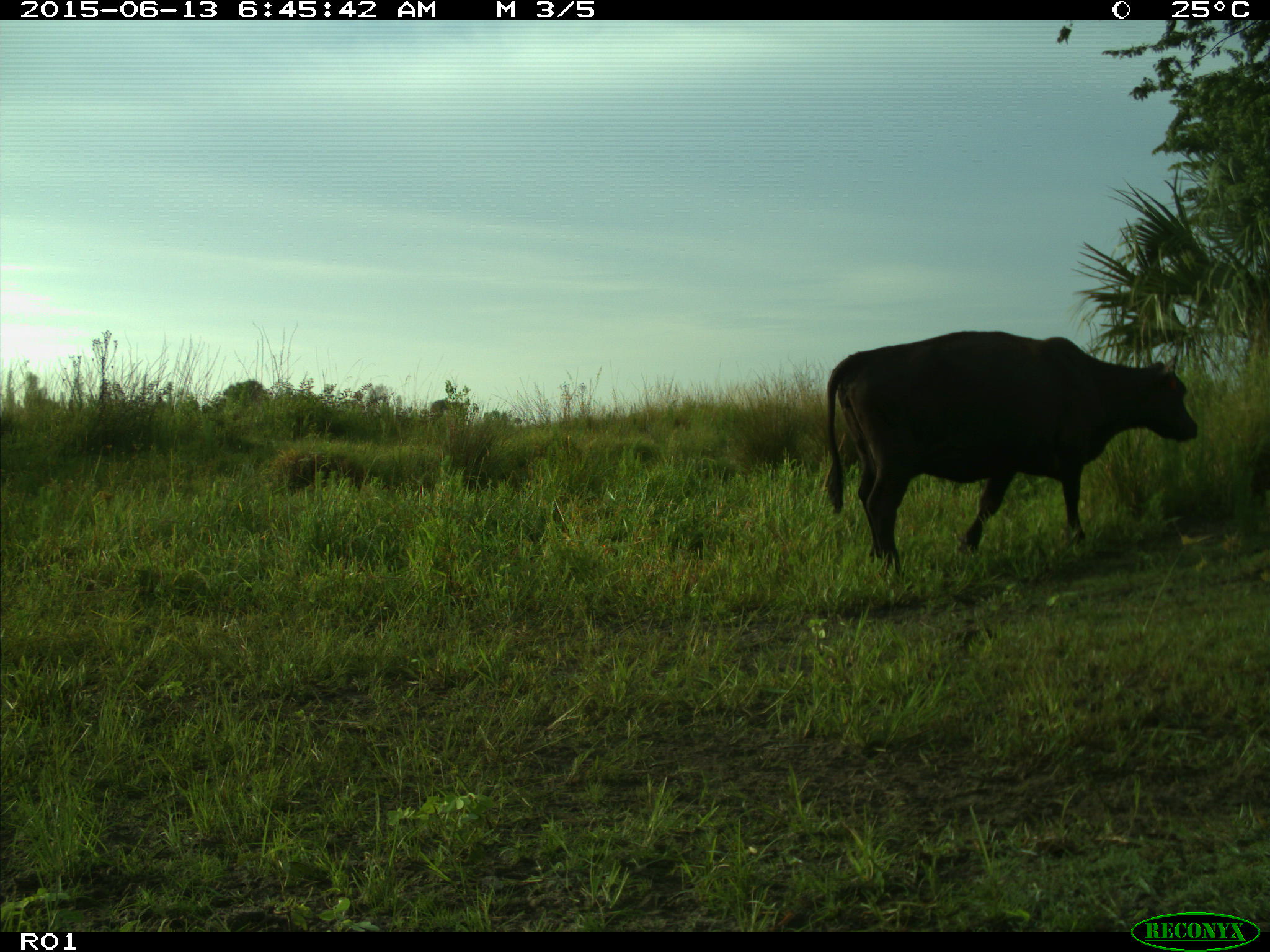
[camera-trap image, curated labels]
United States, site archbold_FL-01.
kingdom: Animalia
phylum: Chordata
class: Mammalia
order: Artiodactyla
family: Bovidae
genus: Bos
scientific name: Bos taurus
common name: domestic cow